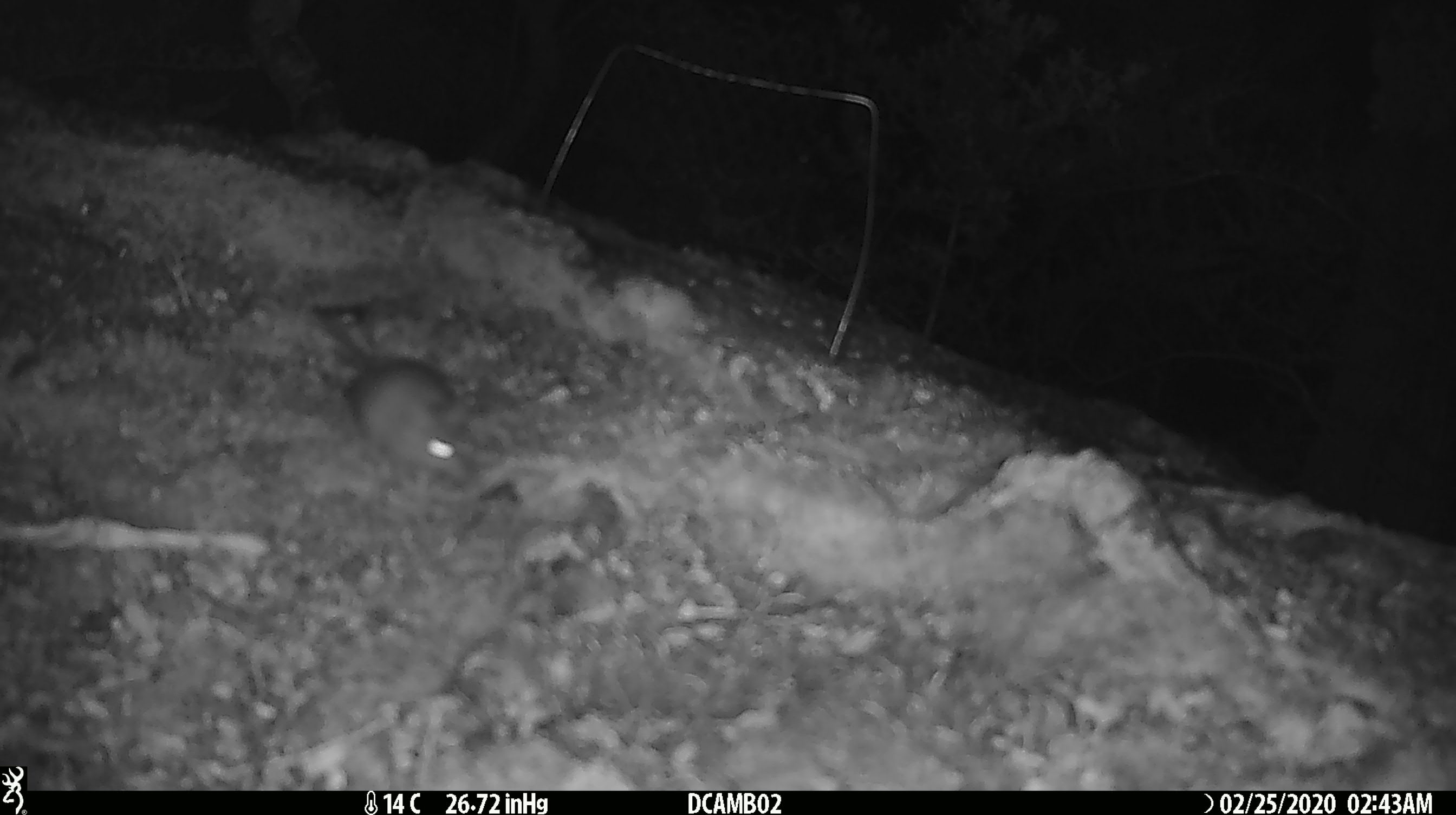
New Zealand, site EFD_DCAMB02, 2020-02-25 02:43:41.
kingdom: Animalia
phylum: Chordata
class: Mammalia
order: Rodentia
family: Muridae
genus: Mus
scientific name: Mus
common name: mouse